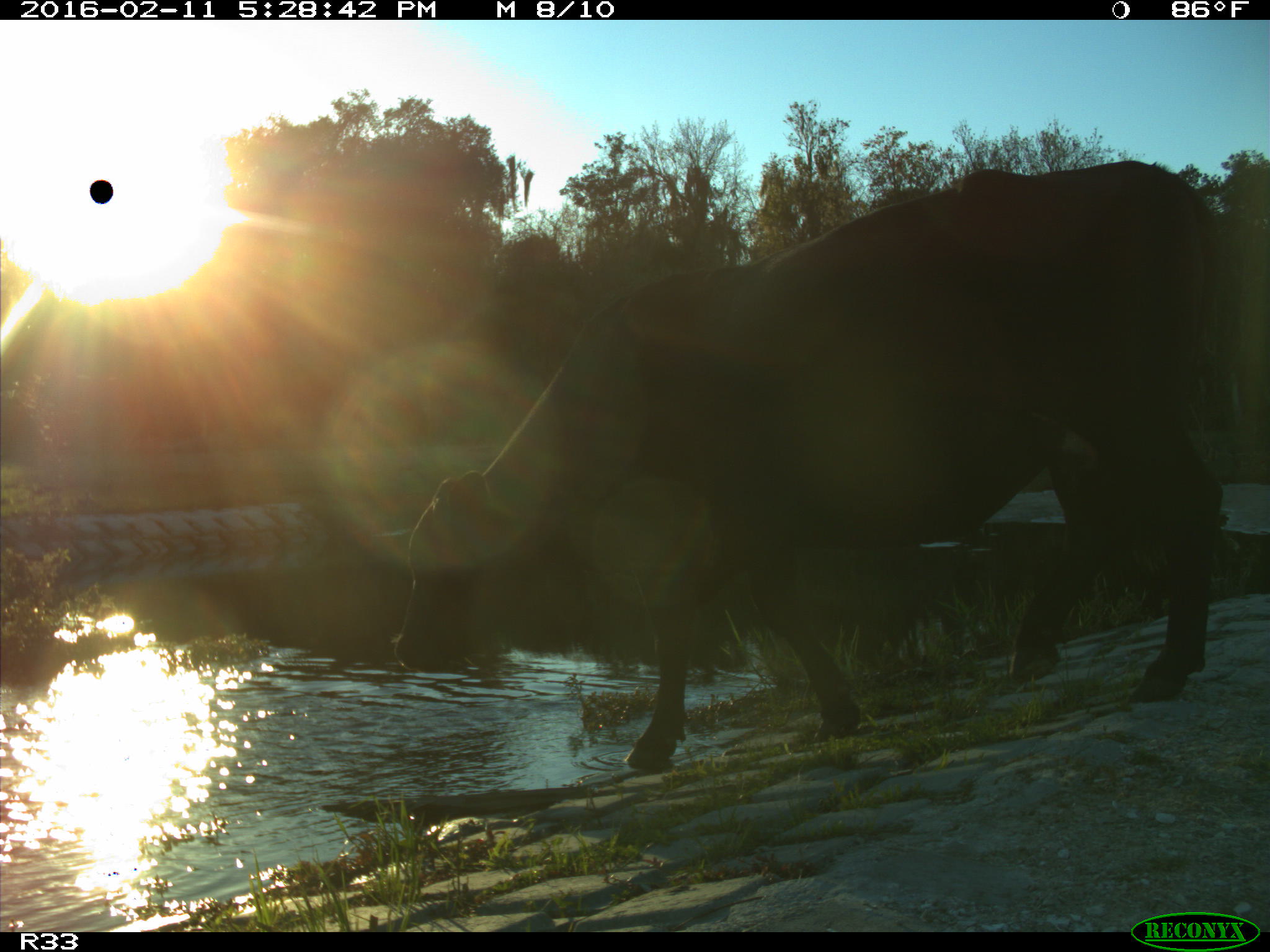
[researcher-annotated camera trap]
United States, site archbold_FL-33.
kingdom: Animalia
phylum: Chordata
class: Mammalia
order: Artiodactyla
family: Bovidae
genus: Bos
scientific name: Bos taurus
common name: domestic cow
Bos taurus (domestic cow).